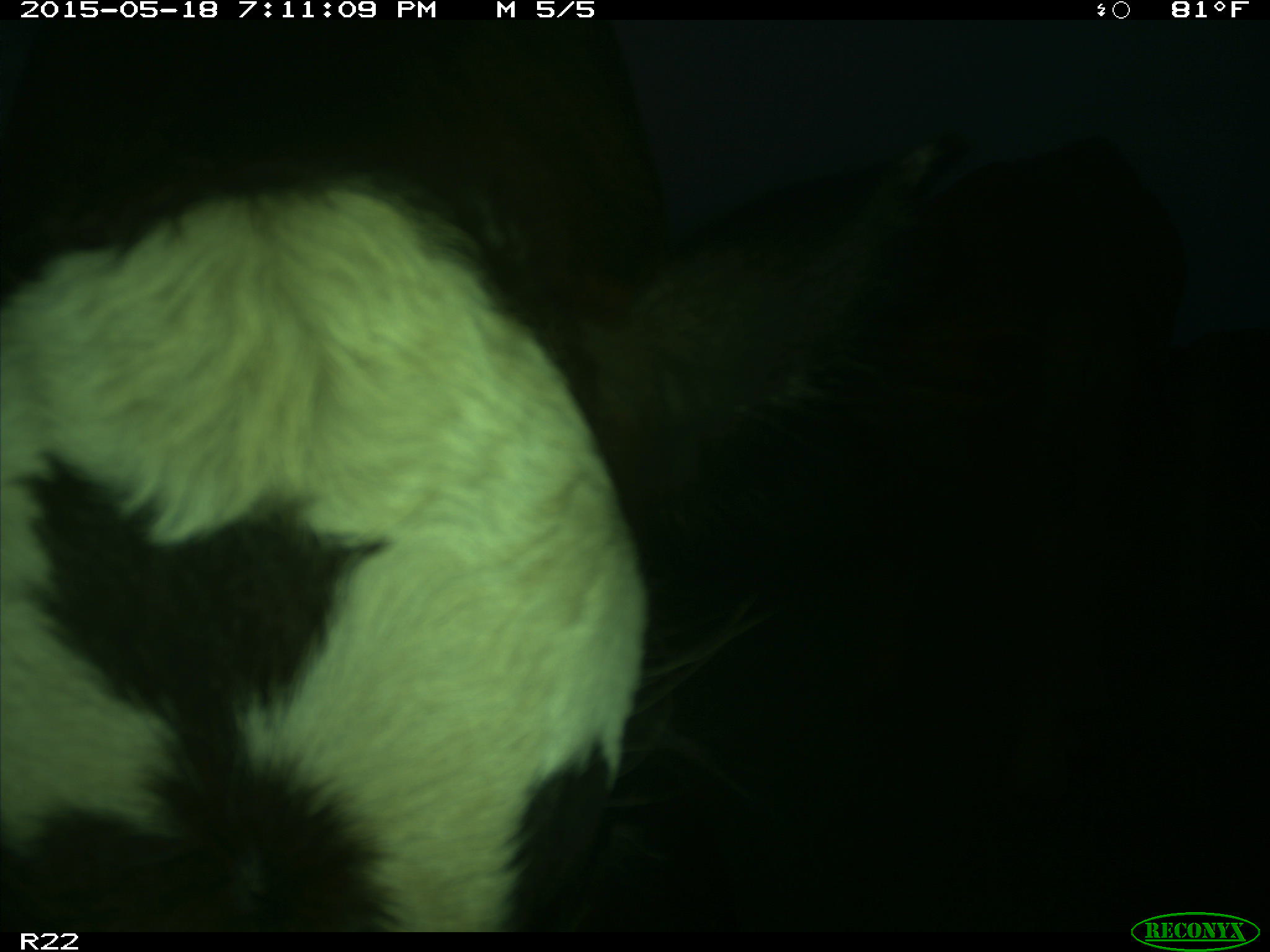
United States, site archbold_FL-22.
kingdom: Animalia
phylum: Chordata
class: Mammalia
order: Artiodactyla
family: Bovidae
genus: Bos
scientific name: Bos taurus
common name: domestic cow